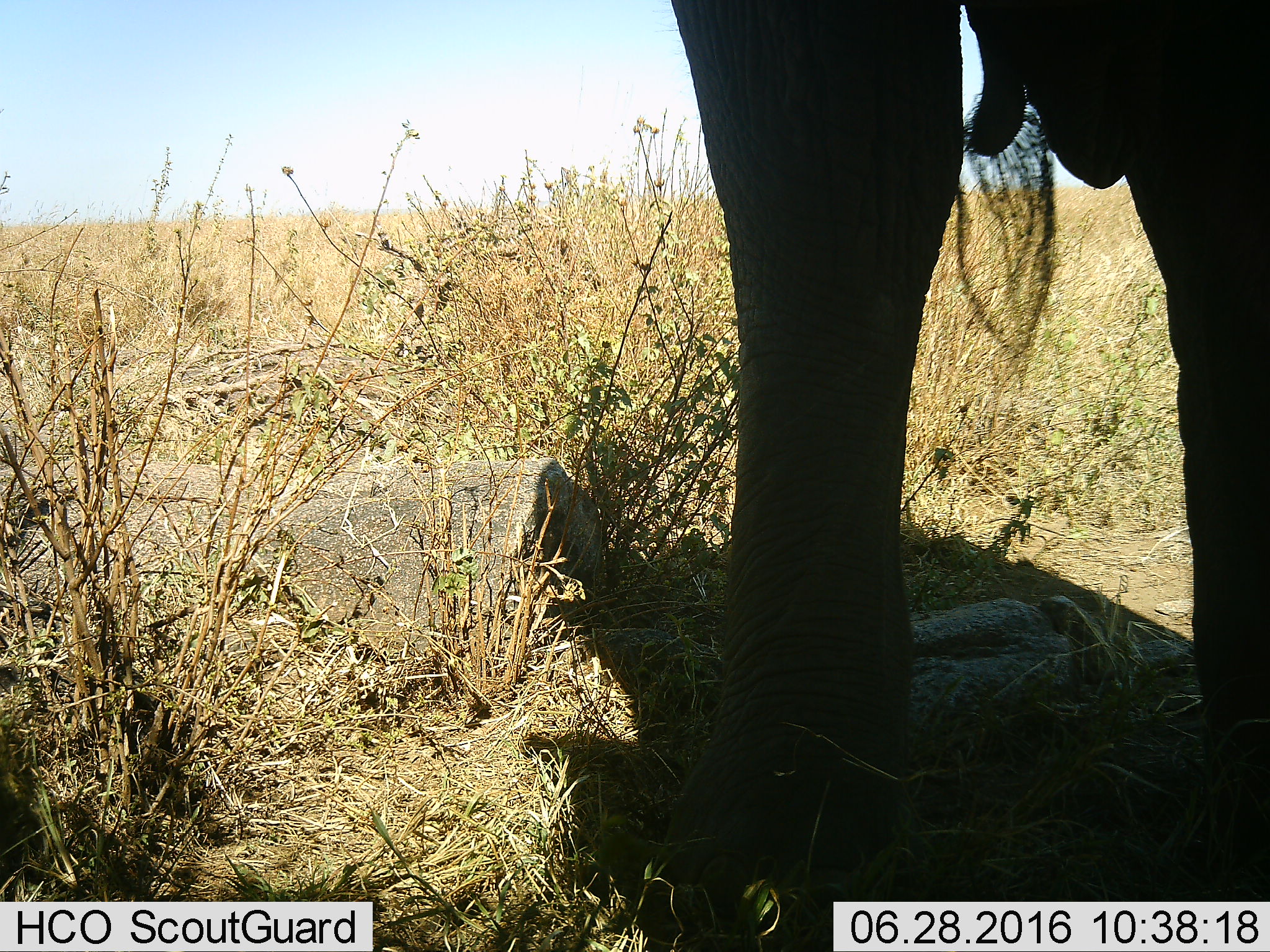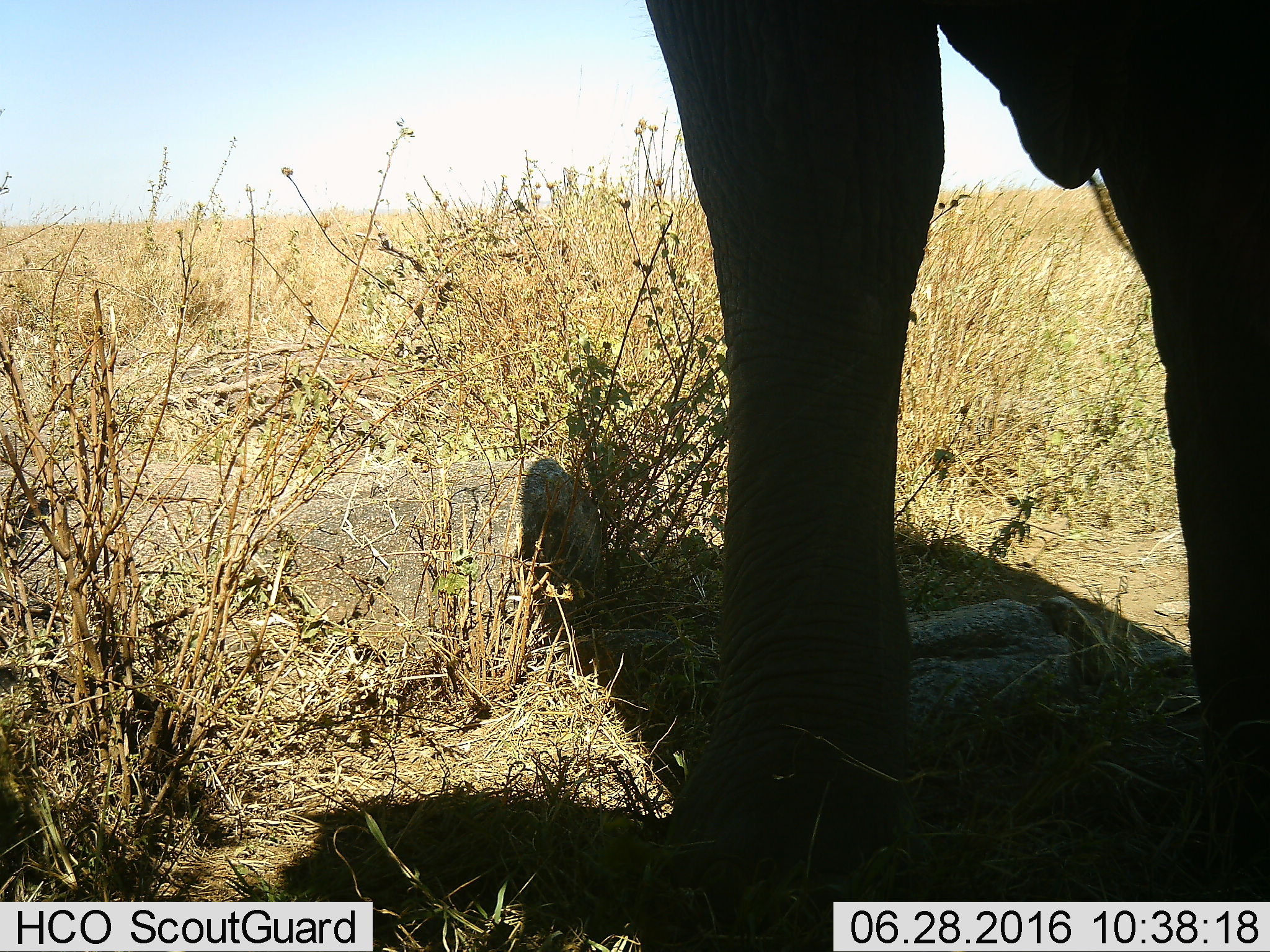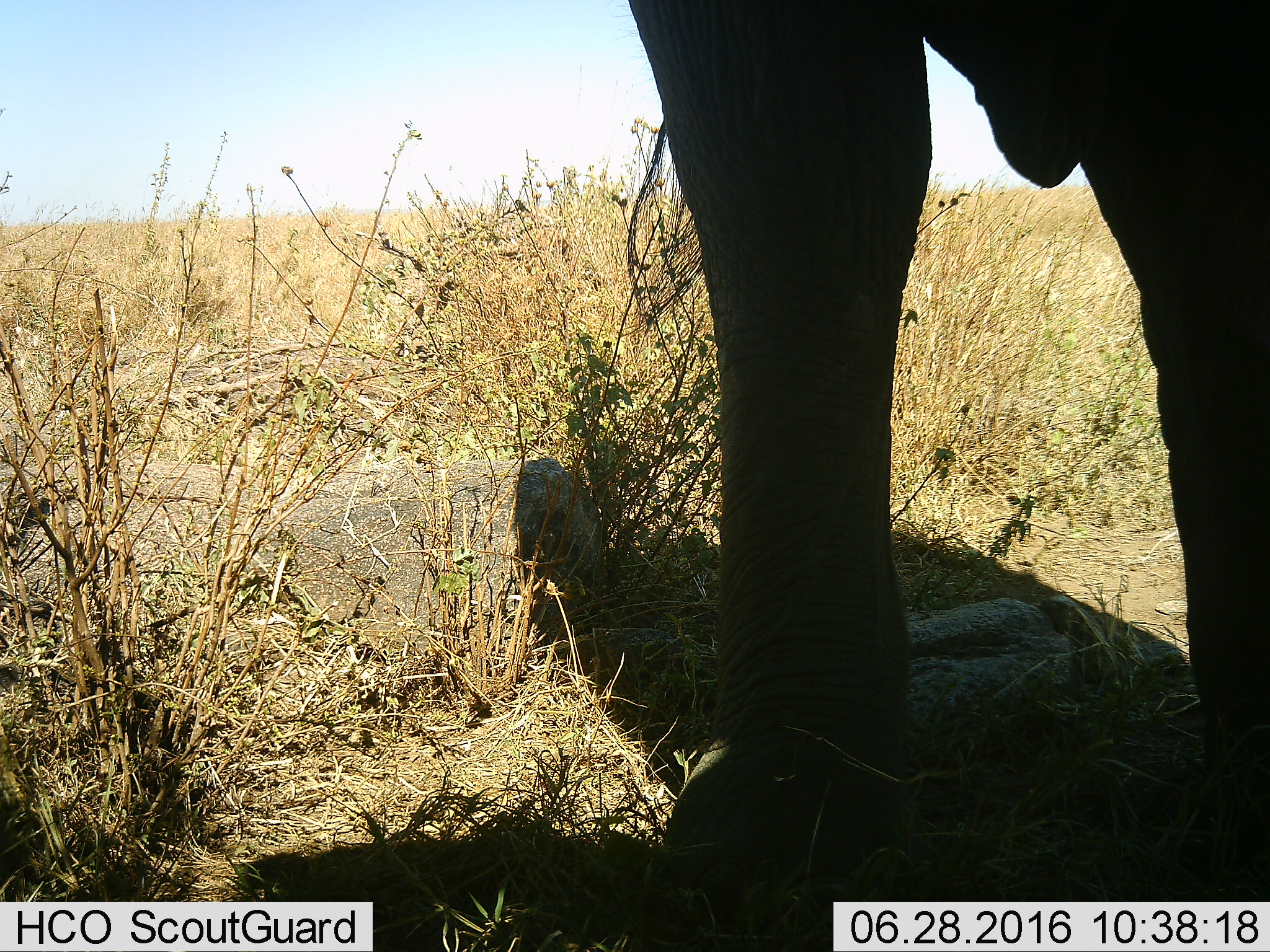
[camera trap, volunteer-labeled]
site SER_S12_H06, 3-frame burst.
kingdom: Animalia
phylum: Chordata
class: Mammalia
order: Proboscidea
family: Elephantidae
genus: Loxodonta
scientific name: Loxodonta africana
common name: african bush elephant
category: elephant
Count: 1.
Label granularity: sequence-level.